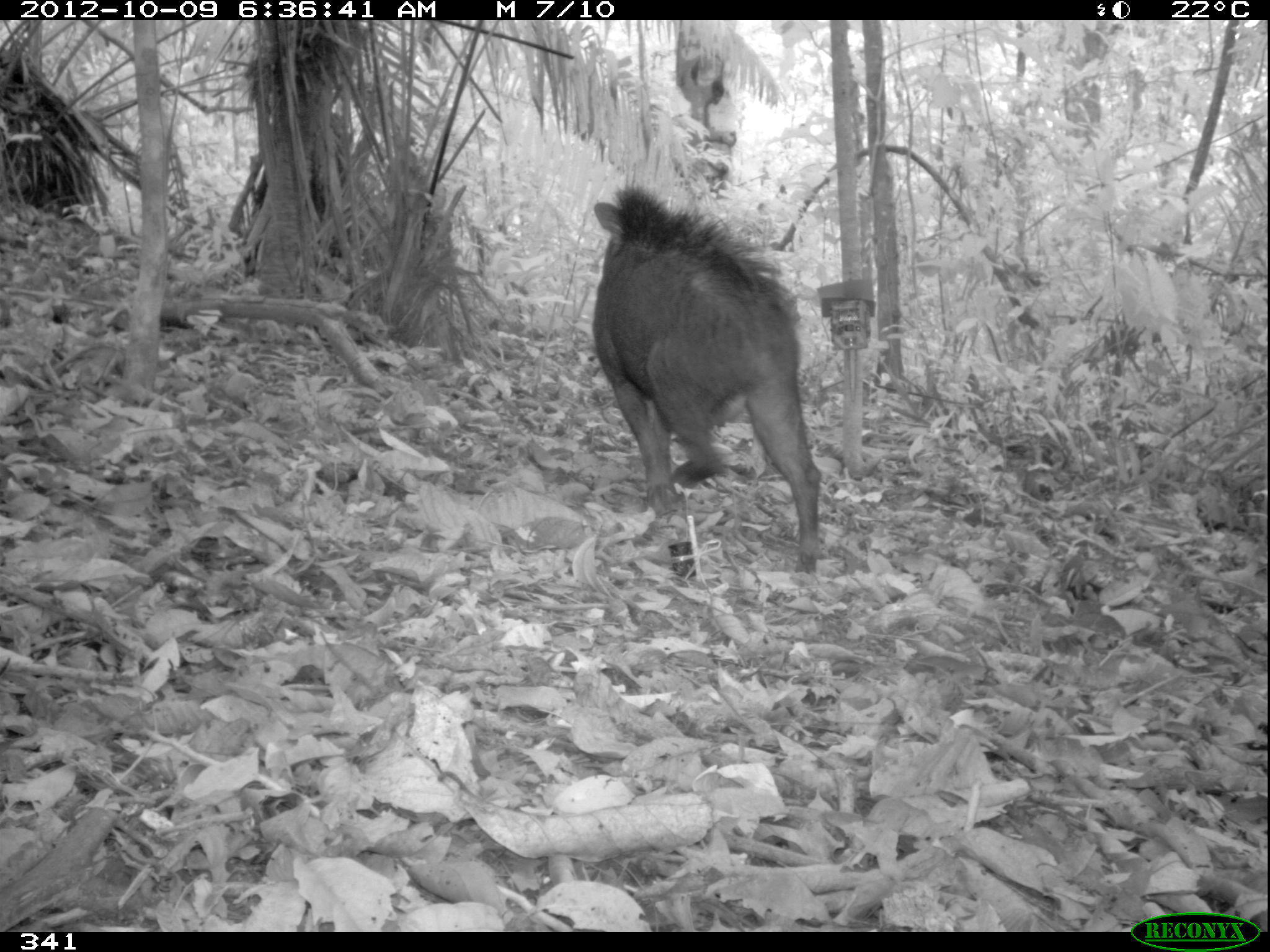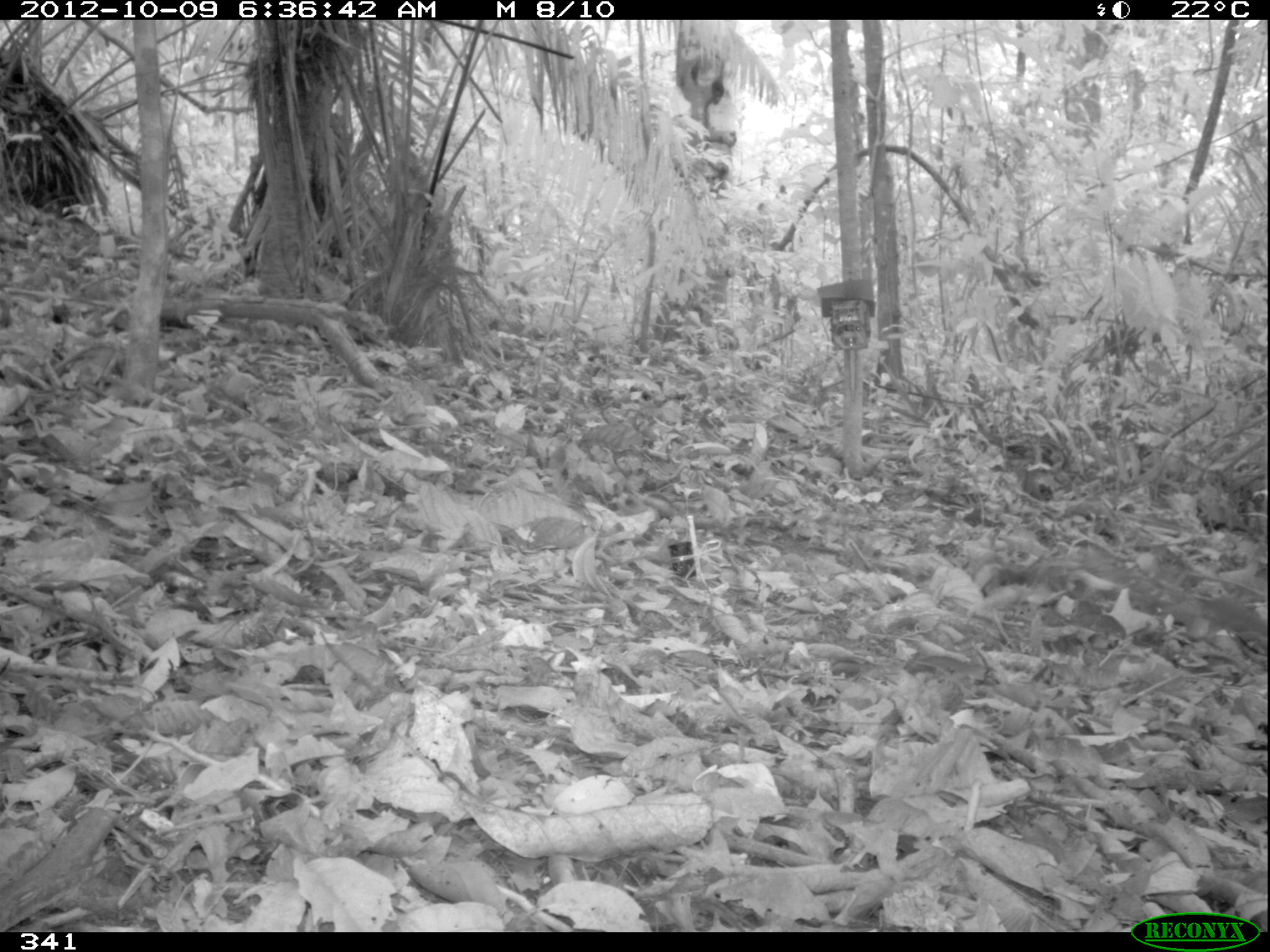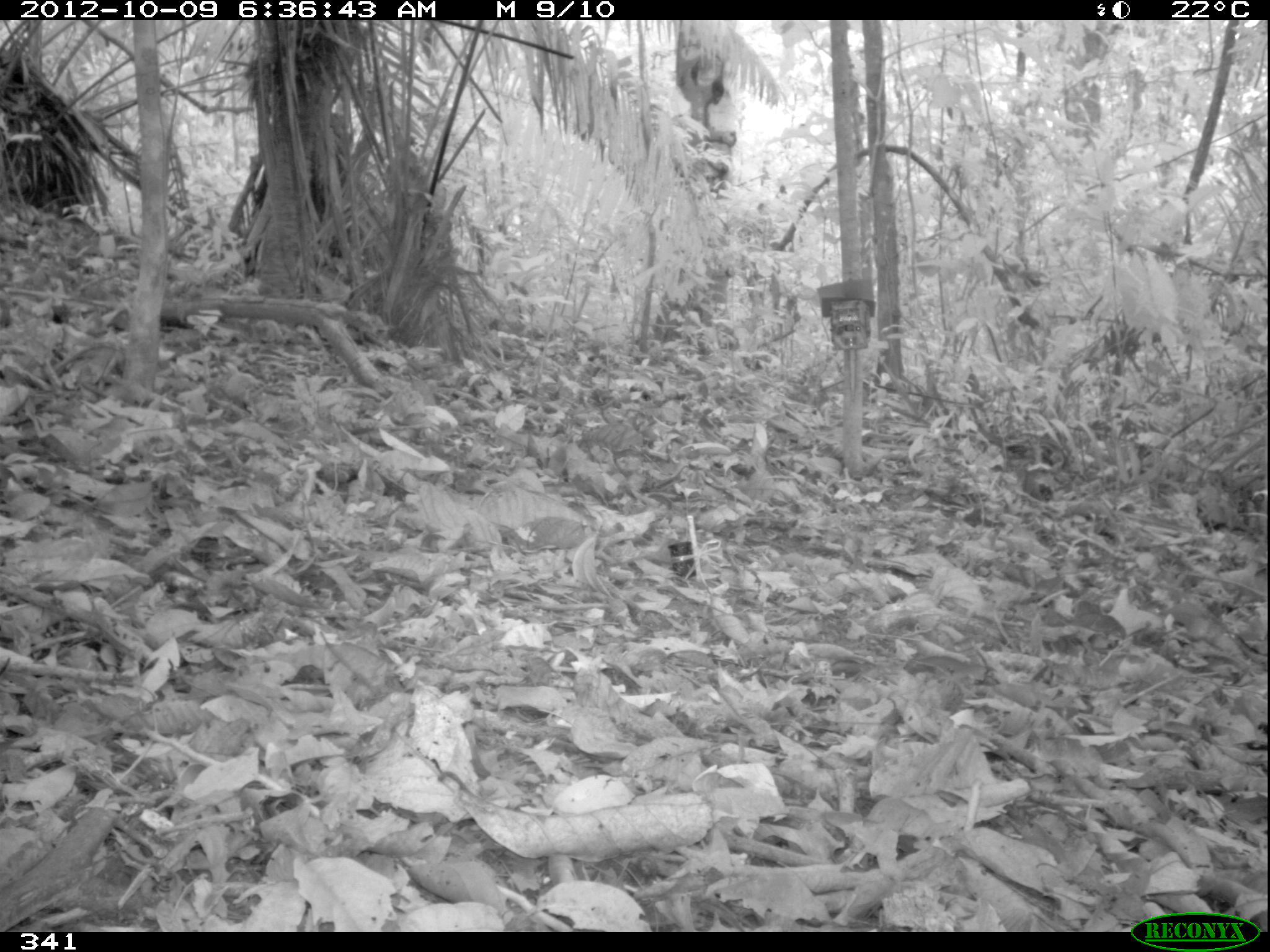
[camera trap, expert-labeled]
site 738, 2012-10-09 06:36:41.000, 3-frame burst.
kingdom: Animalia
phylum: Chordata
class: Mammalia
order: Artiodactyla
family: Tayassuidae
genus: Tayassu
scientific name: Tayassu pecari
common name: white-lipped peccary